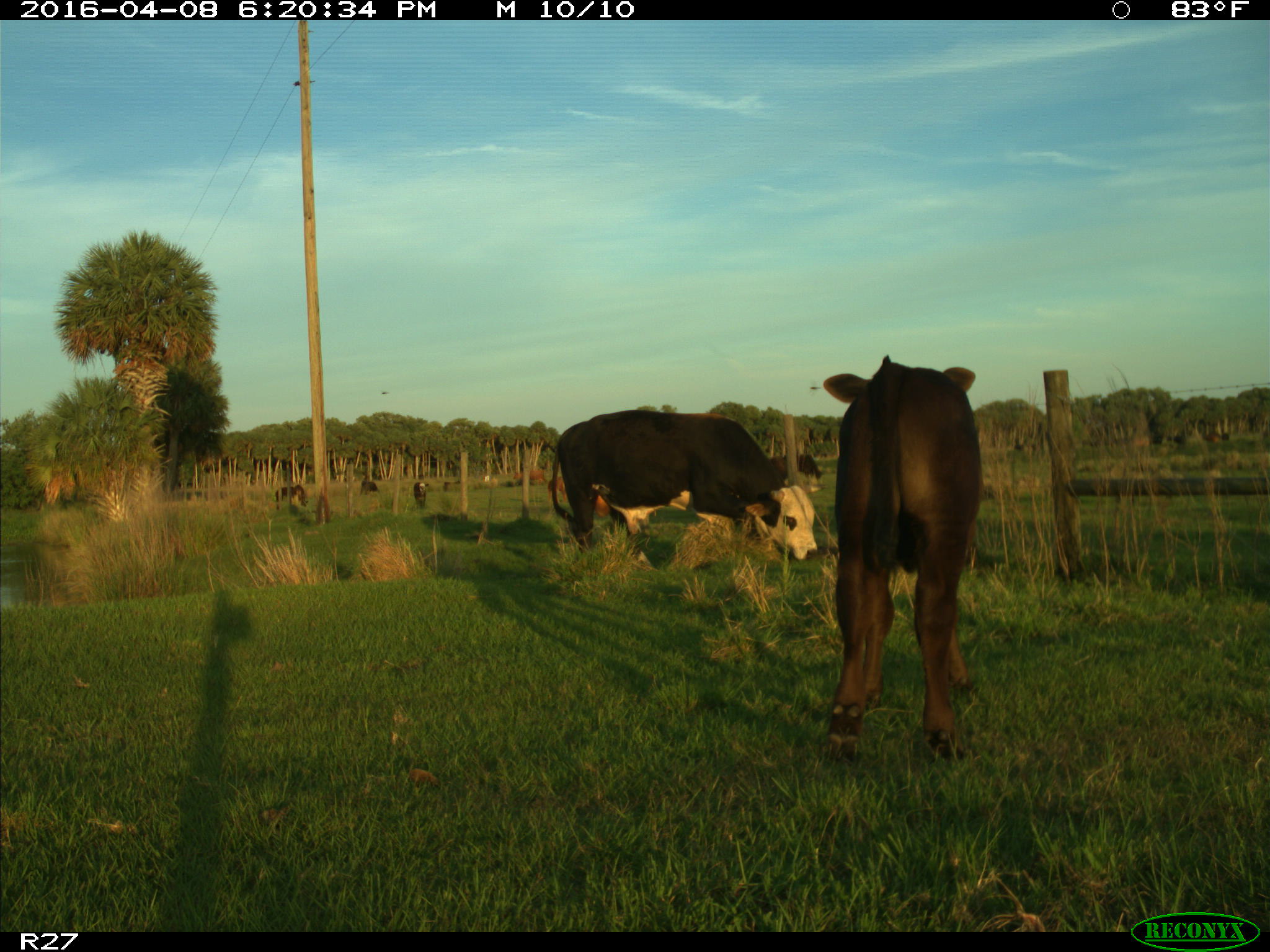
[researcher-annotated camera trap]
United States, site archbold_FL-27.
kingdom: Animalia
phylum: Chordata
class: Mammalia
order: Artiodactyla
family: Bovidae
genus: Bos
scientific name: Bos taurus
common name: domestic cow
Bos taurus (domestic cow).